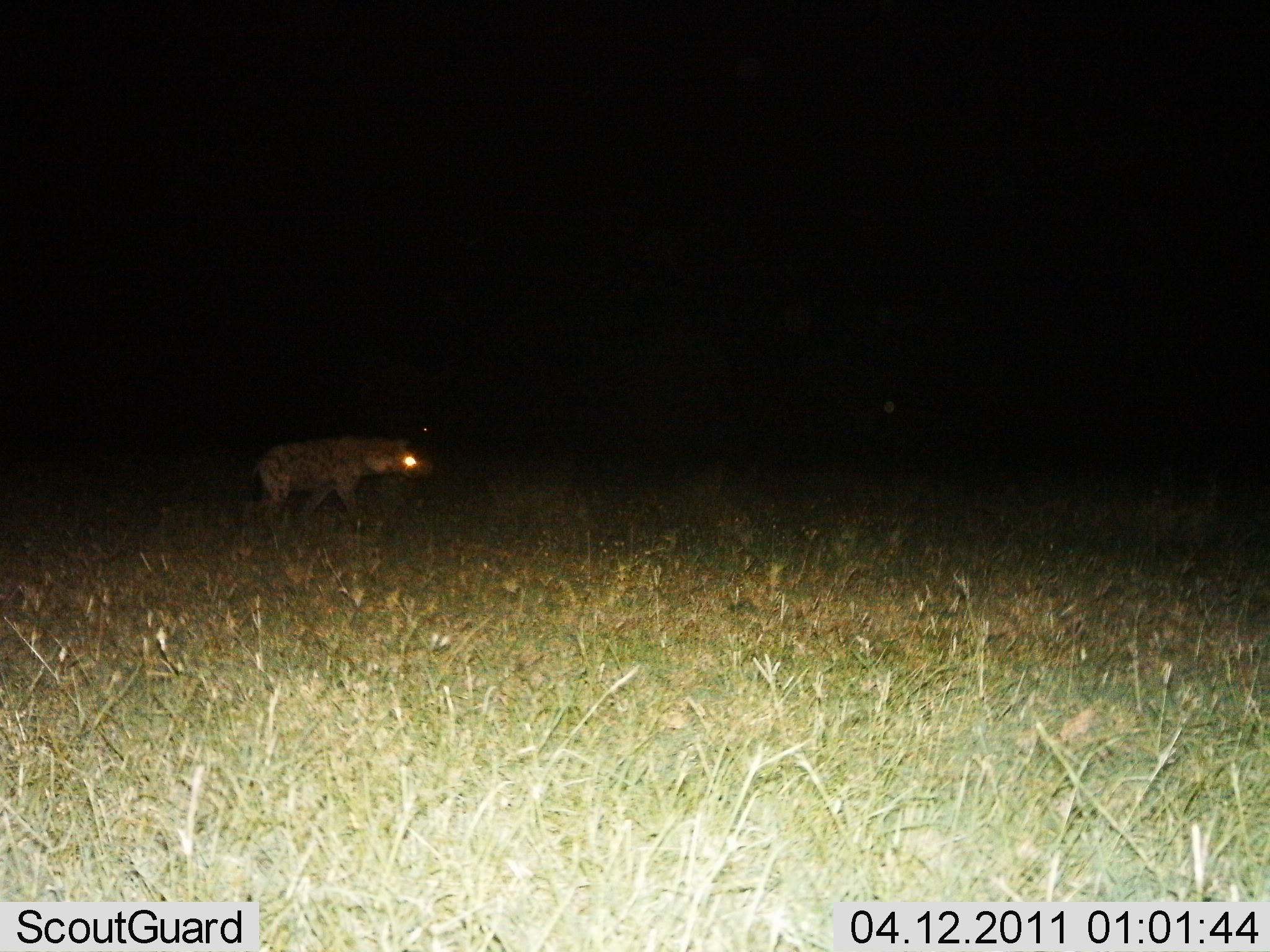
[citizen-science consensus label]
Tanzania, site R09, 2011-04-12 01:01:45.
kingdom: Animalia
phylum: Chordata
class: Mammalia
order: Carnivora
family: Hyaenidae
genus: Crocuta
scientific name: Crocuta crocuta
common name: spotted hyena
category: hyenaspotted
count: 1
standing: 33%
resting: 0%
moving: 67%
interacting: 0%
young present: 0%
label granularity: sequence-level